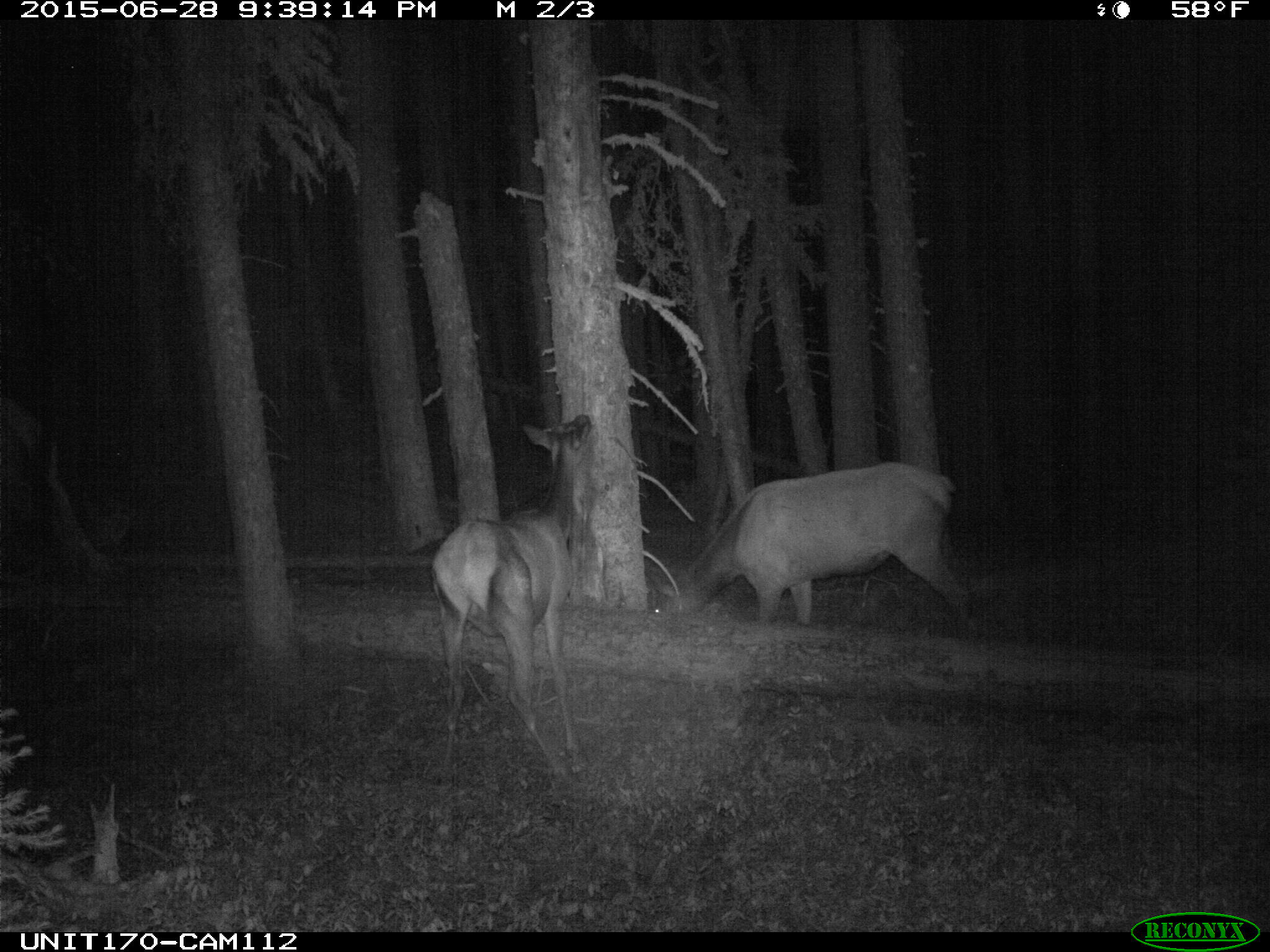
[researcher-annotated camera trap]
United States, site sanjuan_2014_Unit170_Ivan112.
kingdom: Animalia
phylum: Chordata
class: Mammalia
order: Artiodactyla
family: Cervidae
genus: Cervus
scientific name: Cervus elaphus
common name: red deer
Cervus elaphus (red deer).